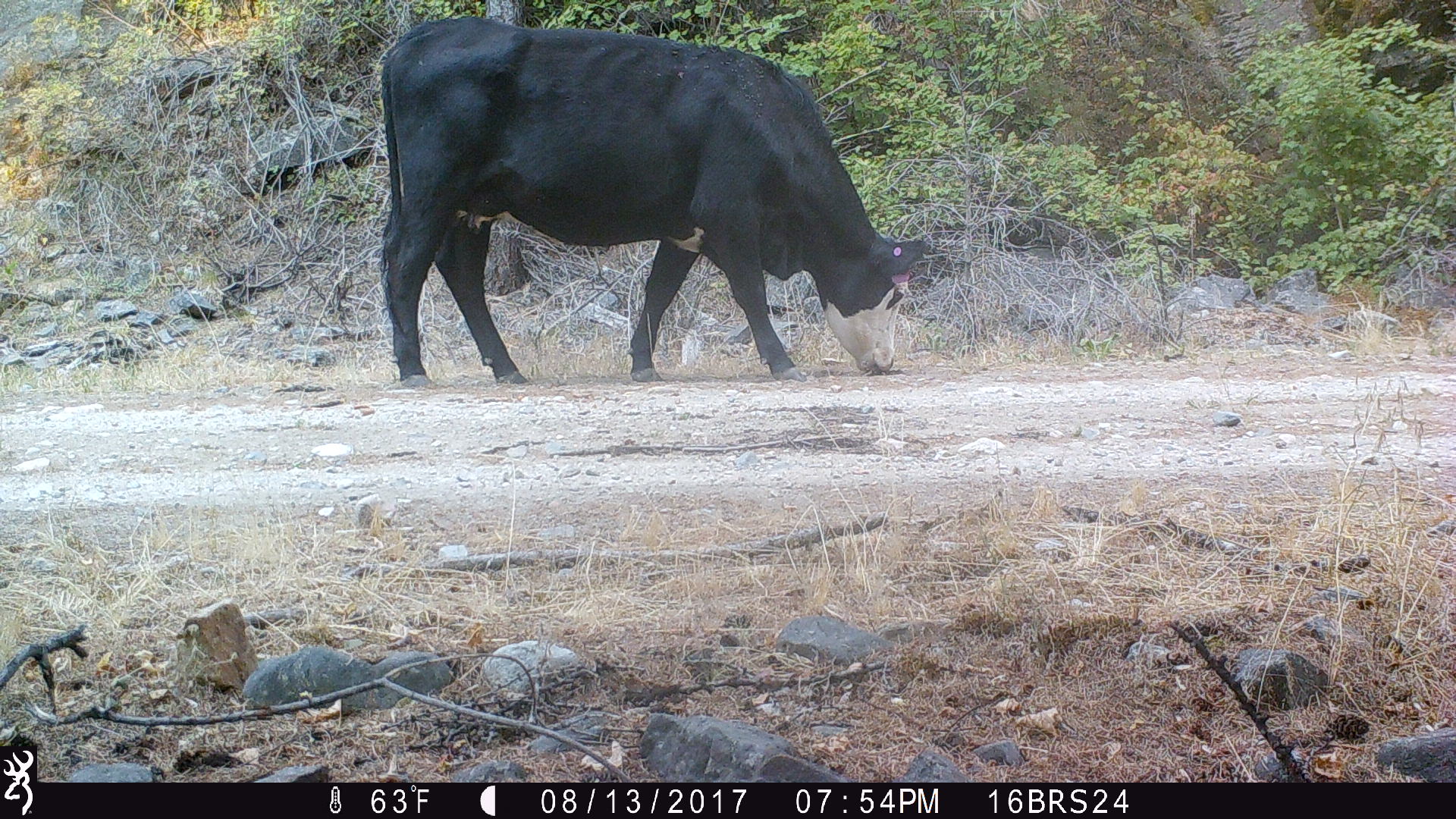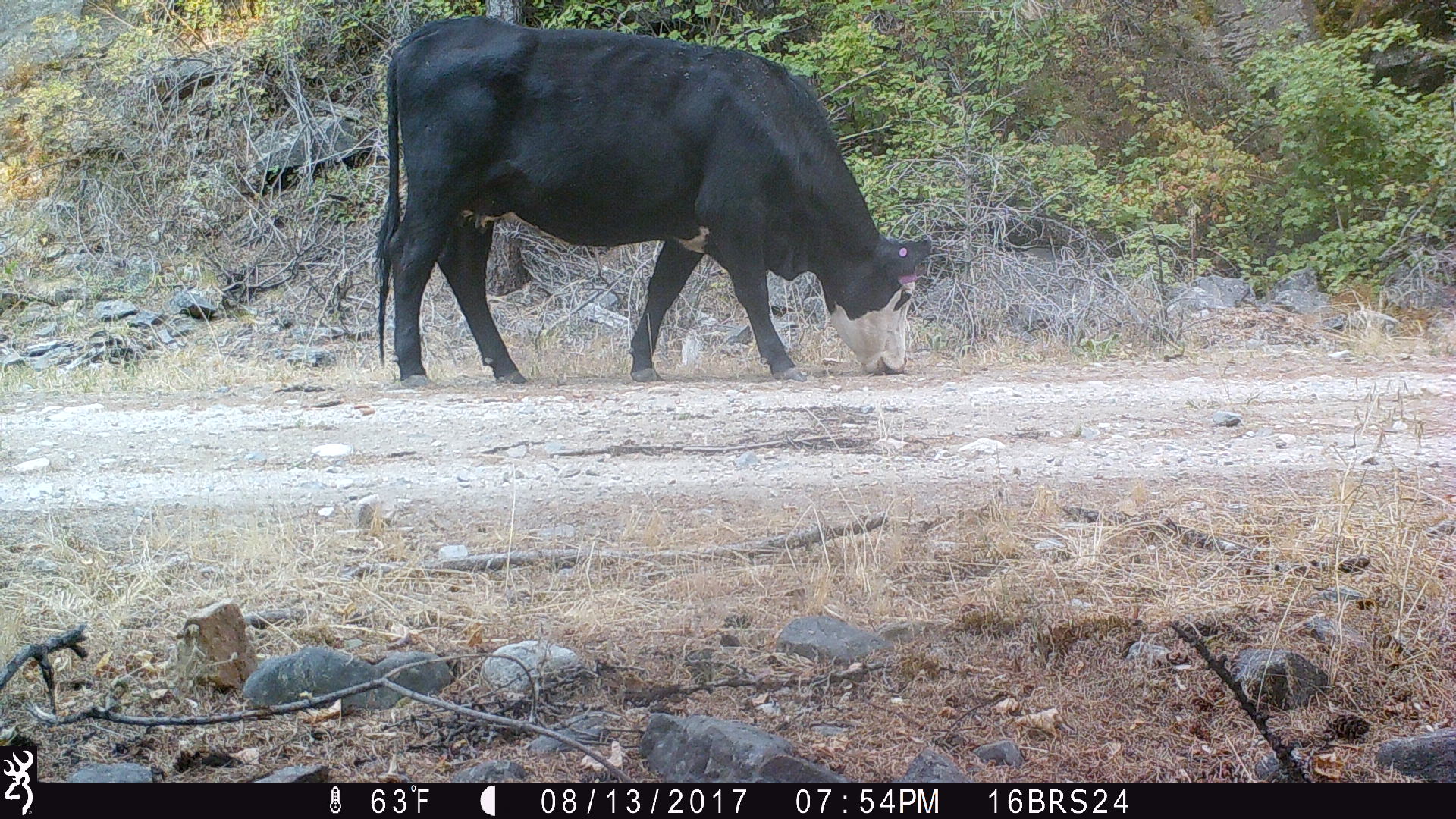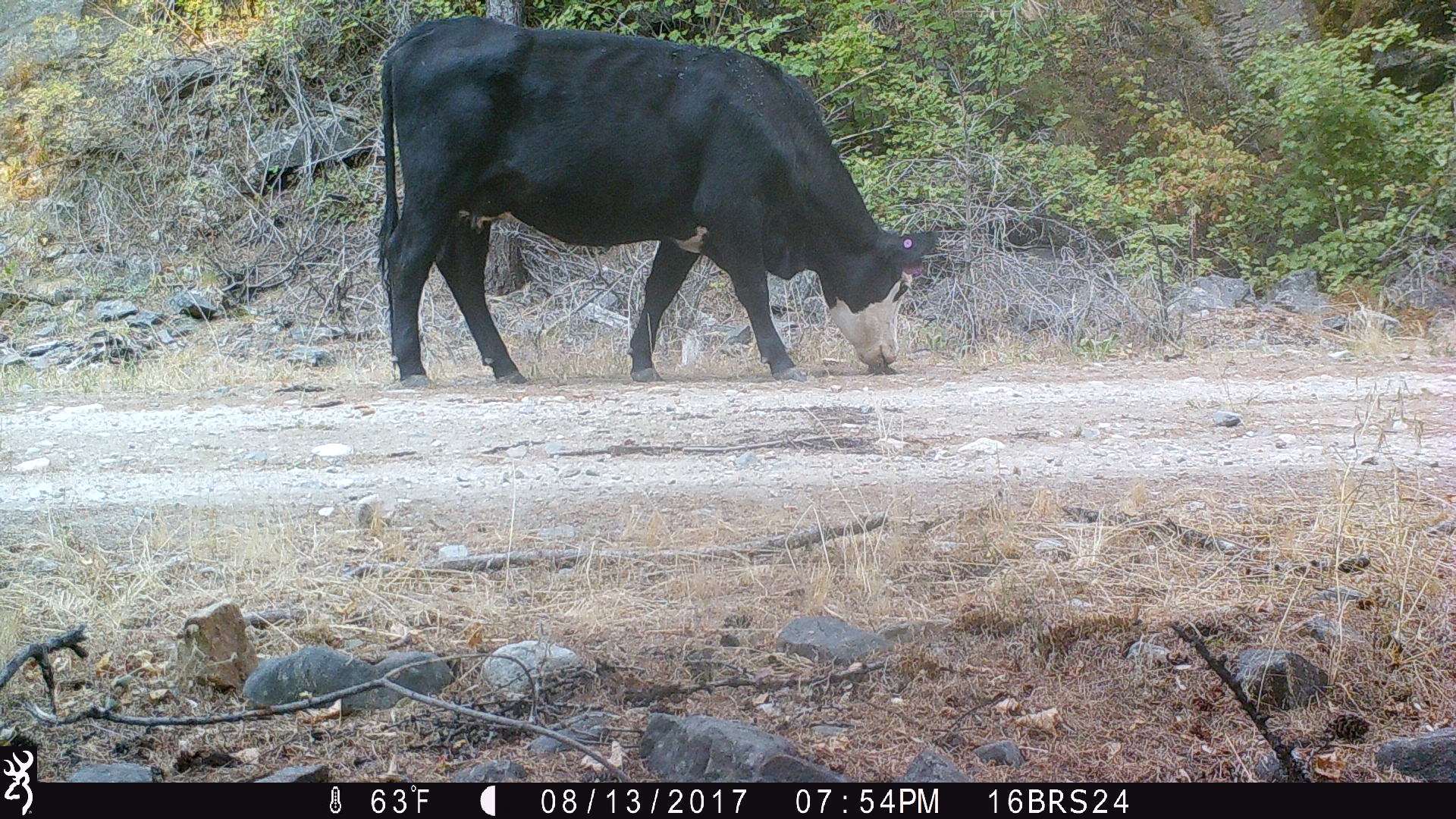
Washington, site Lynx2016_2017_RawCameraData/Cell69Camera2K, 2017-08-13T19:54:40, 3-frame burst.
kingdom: Animalia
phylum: Chordata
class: Mammalia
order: Artiodactyla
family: Bovidae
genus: Bos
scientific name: Bos taurus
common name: domestic cattle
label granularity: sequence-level